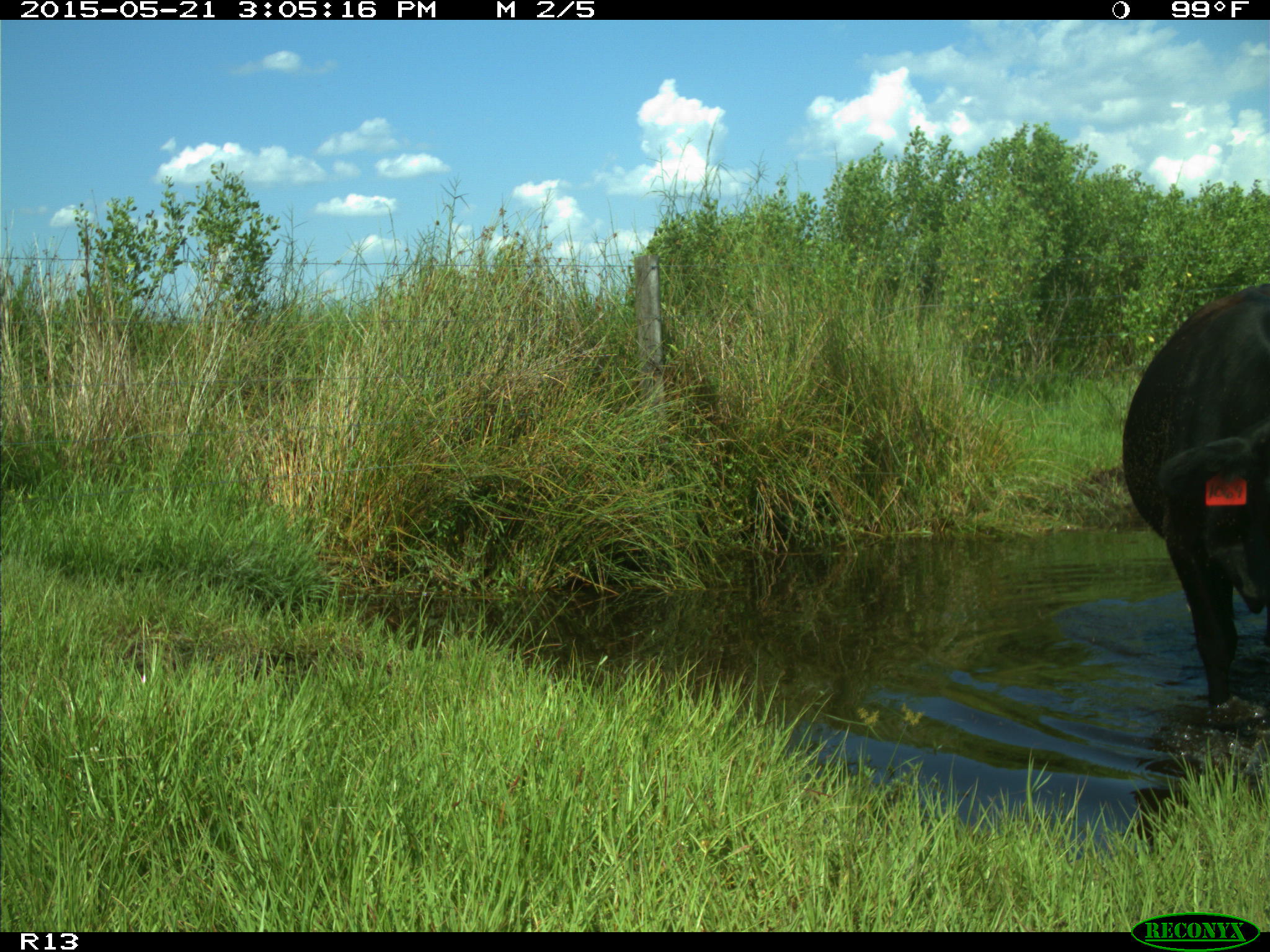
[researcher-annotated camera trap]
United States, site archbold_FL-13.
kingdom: Animalia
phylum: Chordata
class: Mammalia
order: Artiodactyla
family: Bovidae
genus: Bos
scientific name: Bos taurus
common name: domestic cow